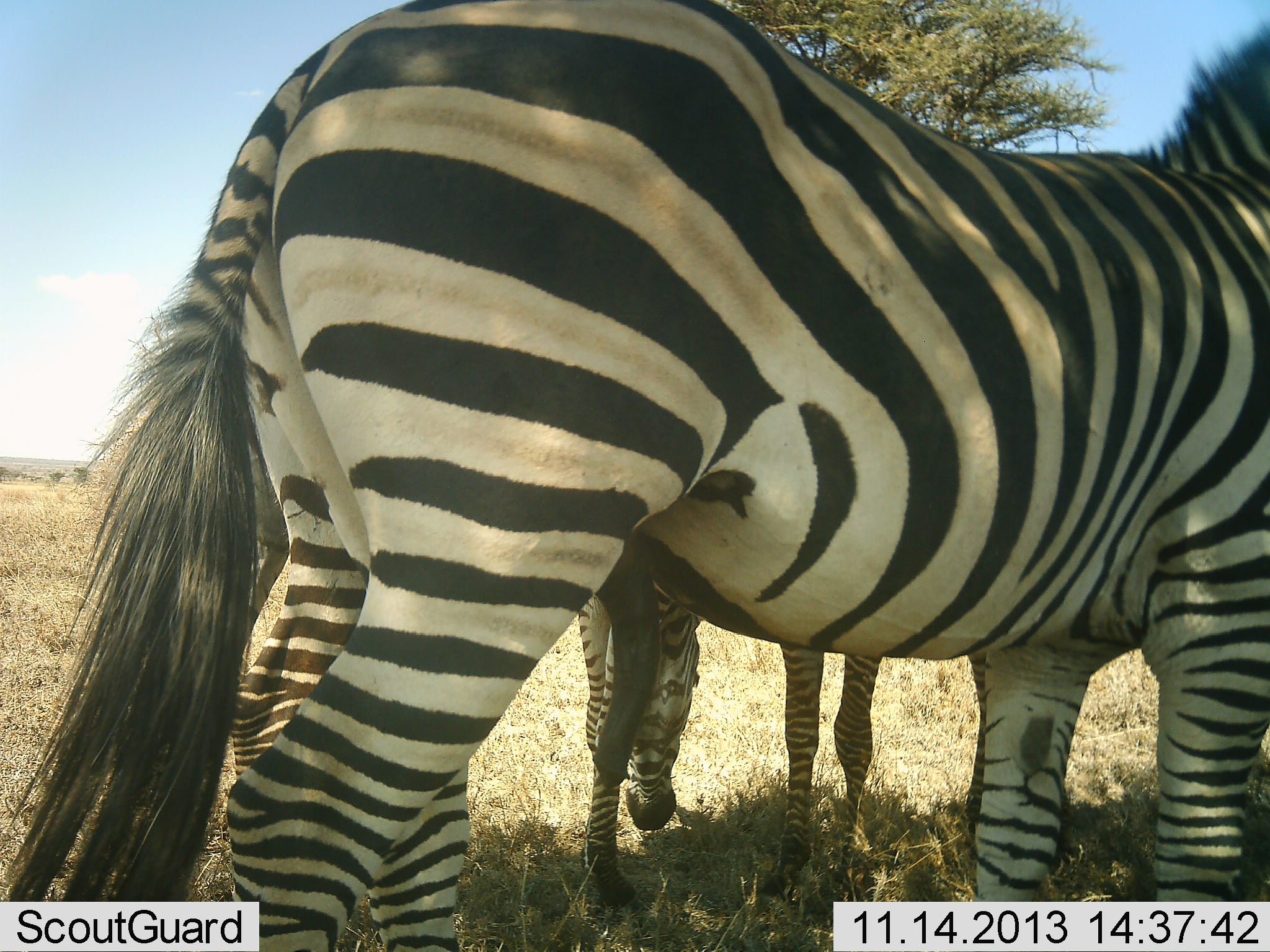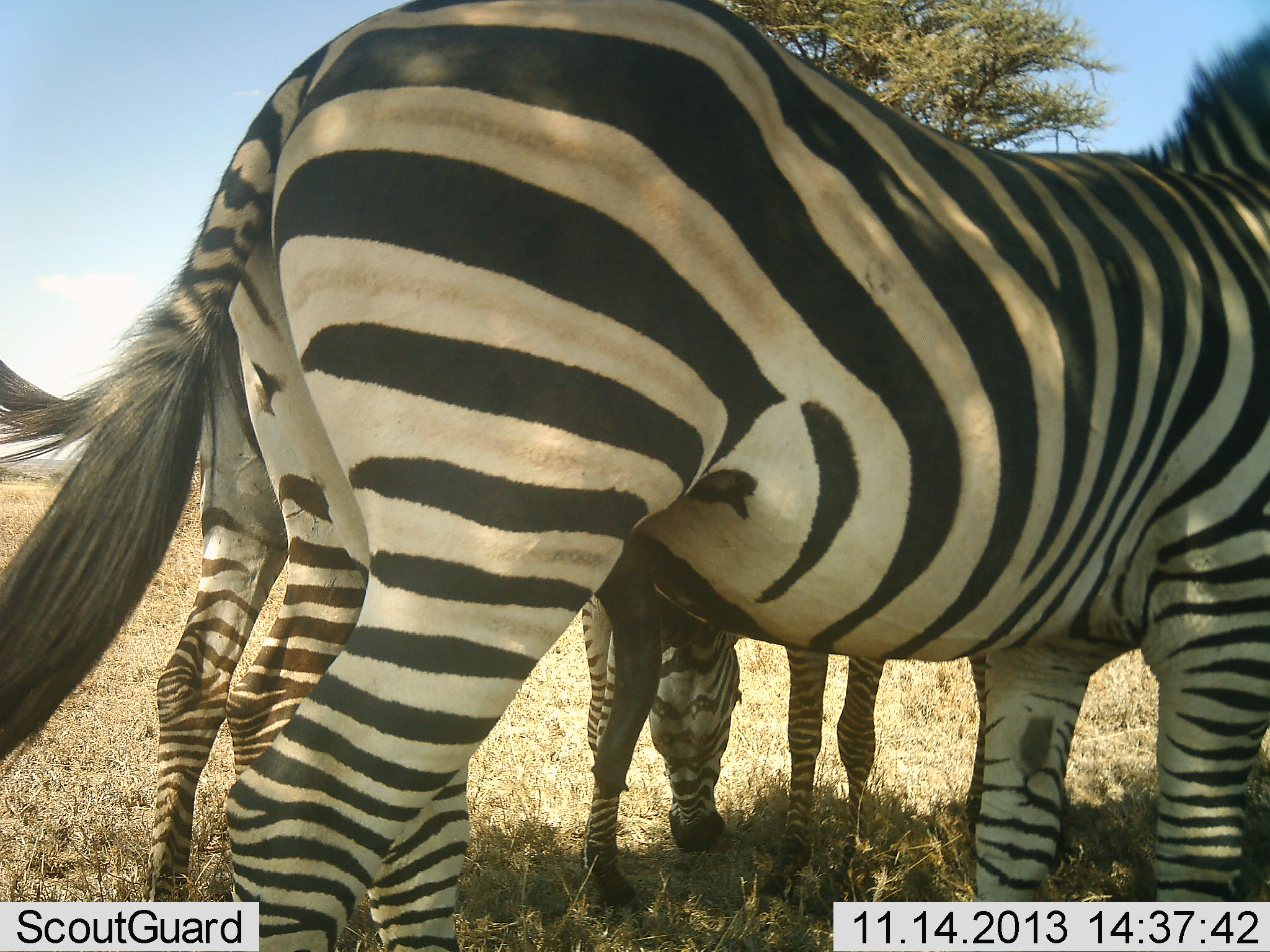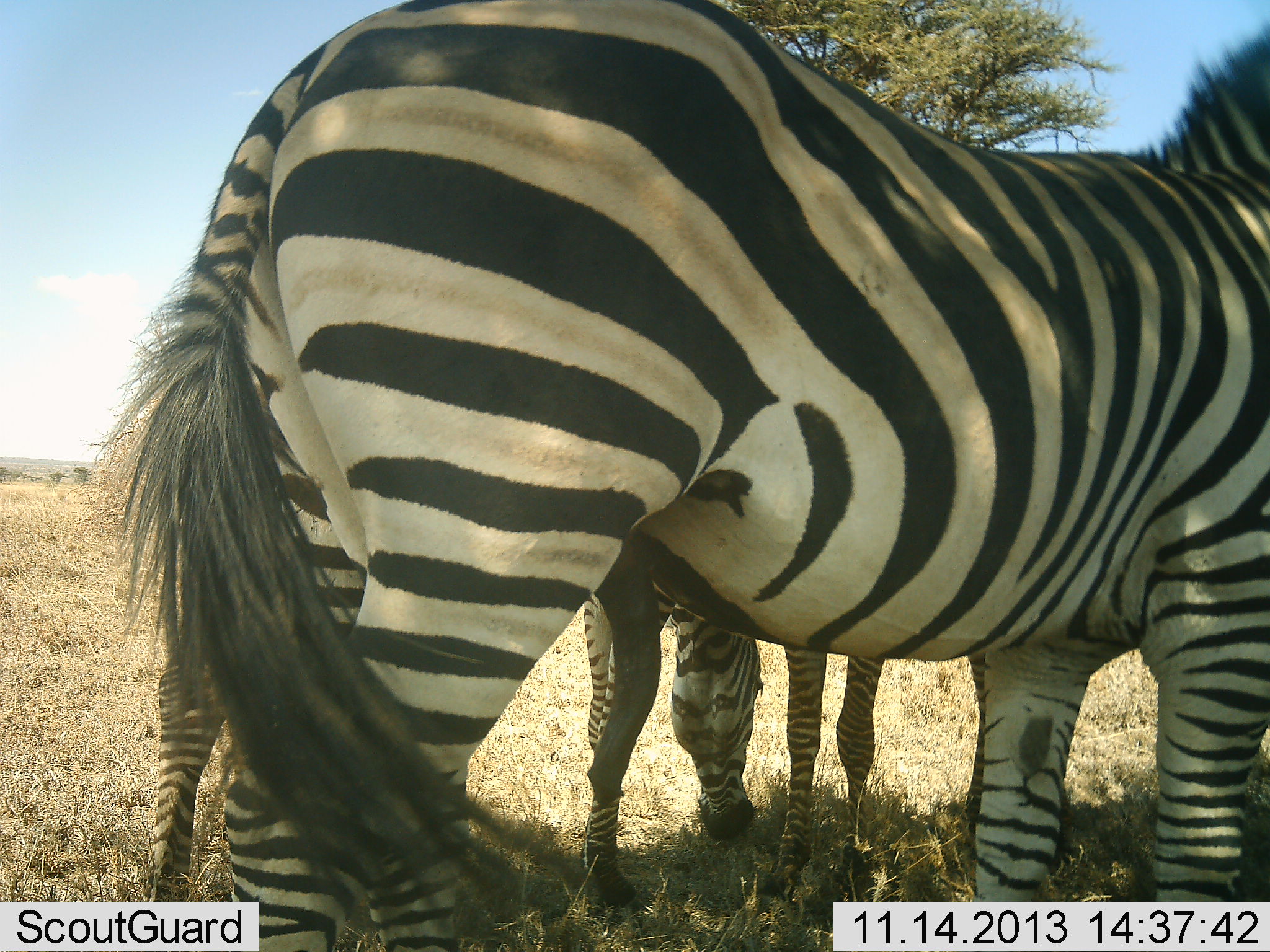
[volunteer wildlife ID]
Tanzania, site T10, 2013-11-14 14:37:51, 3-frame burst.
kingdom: Animalia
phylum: Chordata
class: Mammalia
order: Perissodactyla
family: Equidae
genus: Equus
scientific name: Equus quagga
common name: plains zebra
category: zebra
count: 3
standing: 83%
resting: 3%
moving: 3%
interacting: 14%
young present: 14%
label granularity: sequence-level